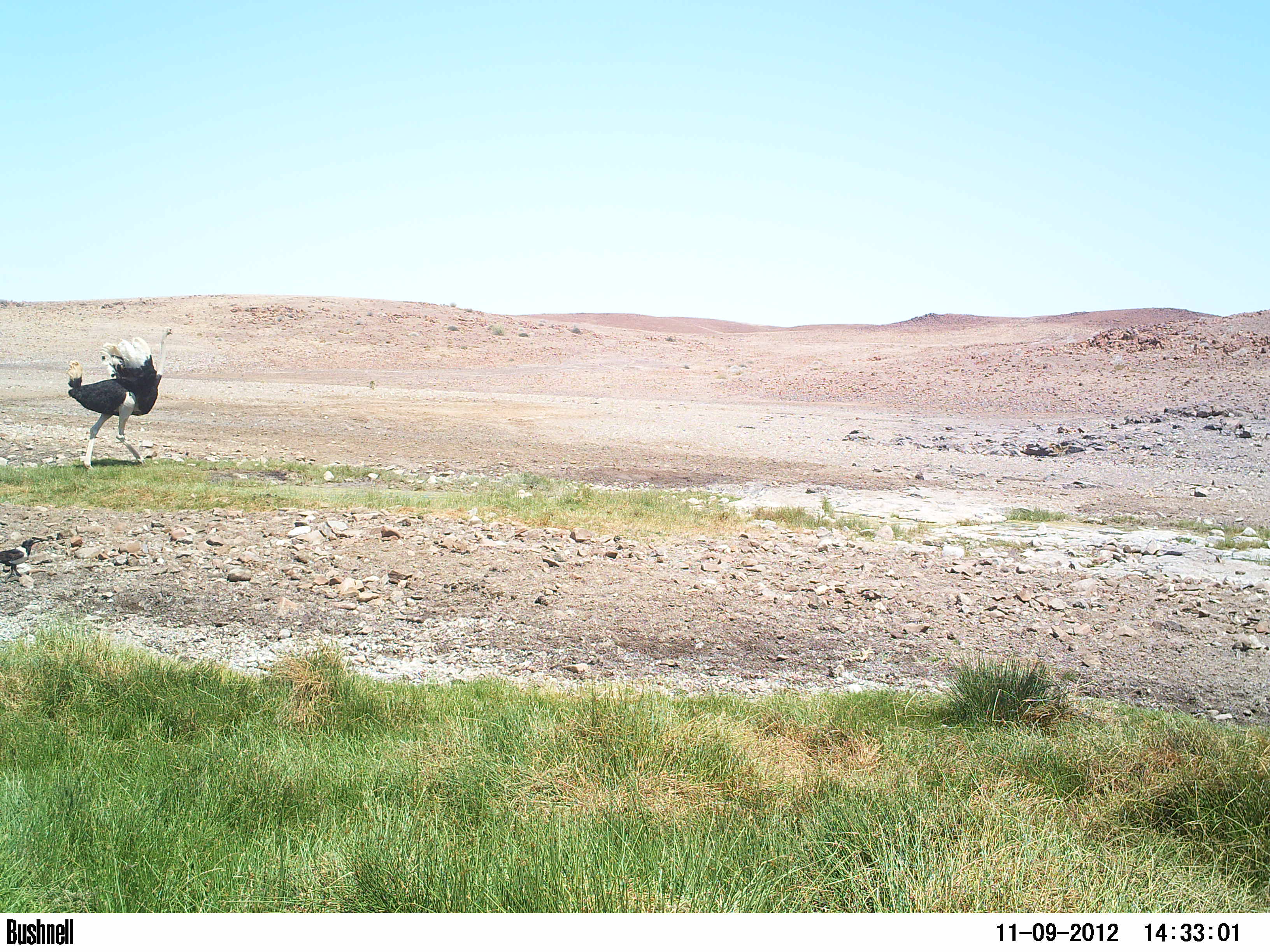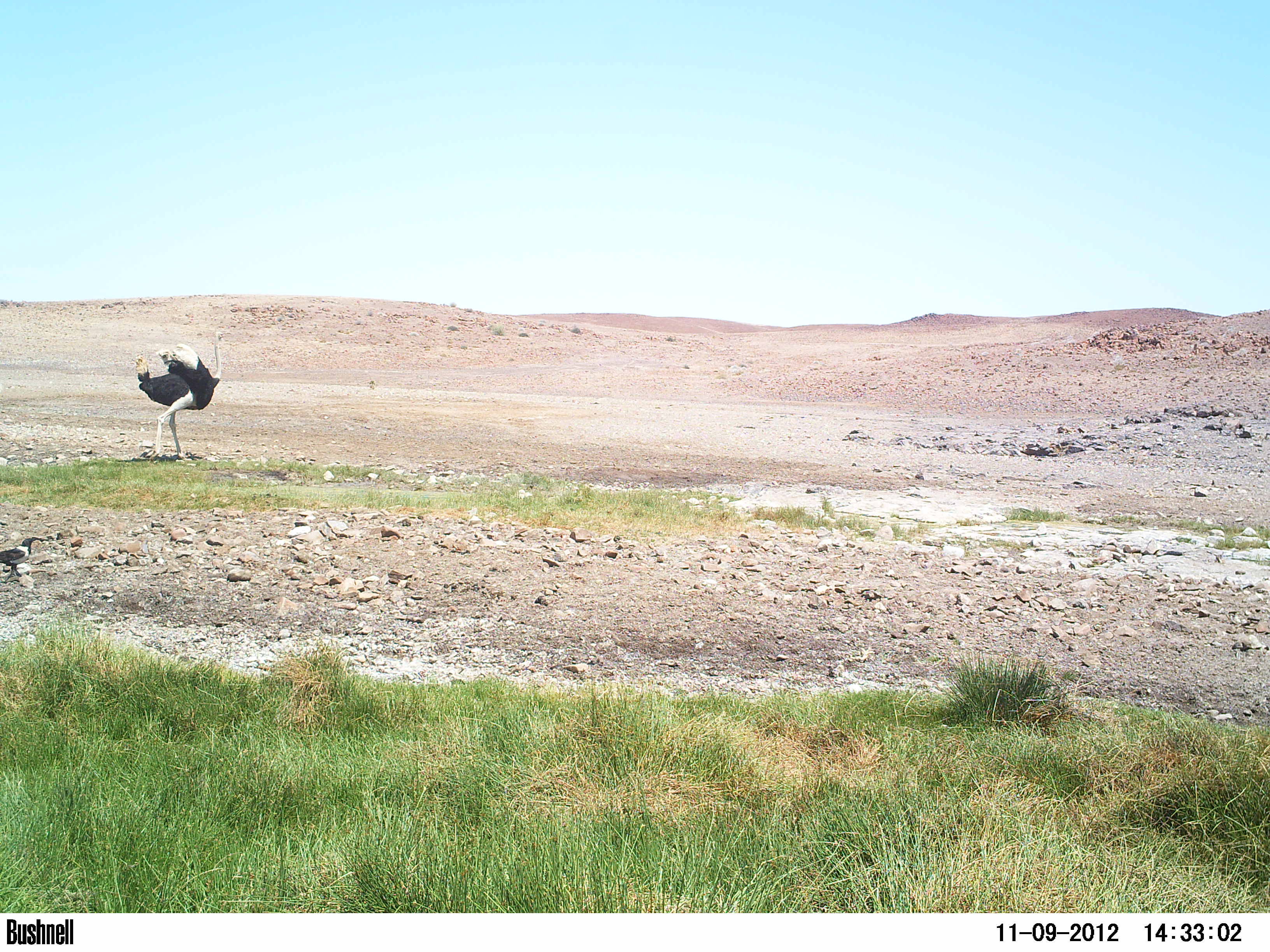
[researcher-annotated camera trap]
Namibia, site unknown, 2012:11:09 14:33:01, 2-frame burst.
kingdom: Animalia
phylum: Chordata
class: Aves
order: Struthioniformes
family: Struthionidae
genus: Struthio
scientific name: Struthio camelus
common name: common ostrich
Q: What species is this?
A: Struthio camelus (common ostrich).